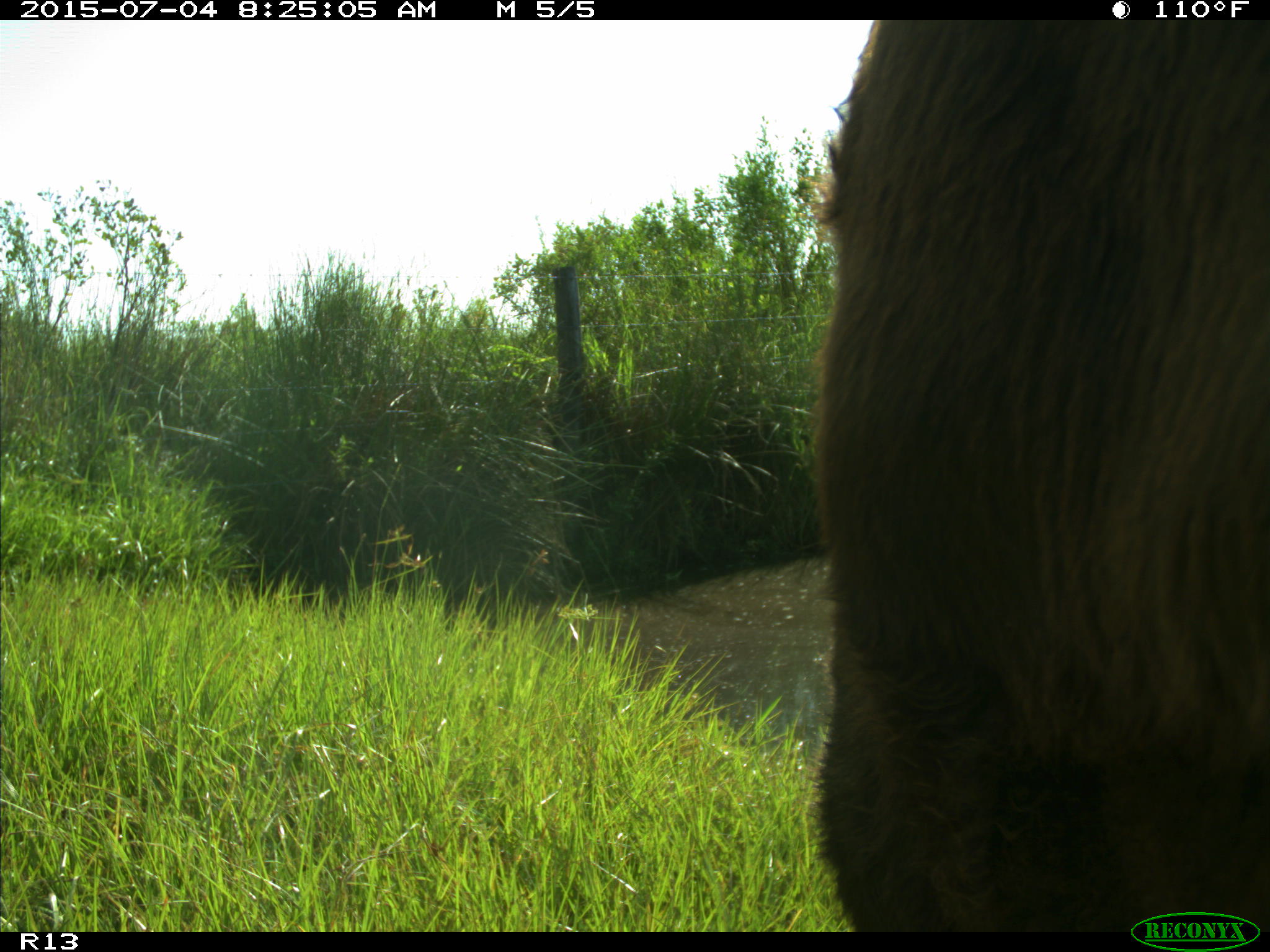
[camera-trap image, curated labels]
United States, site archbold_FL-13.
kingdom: Animalia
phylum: Chordata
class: Mammalia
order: Artiodactyla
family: Bovidae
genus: Bos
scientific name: Bos taurus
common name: domestic cow